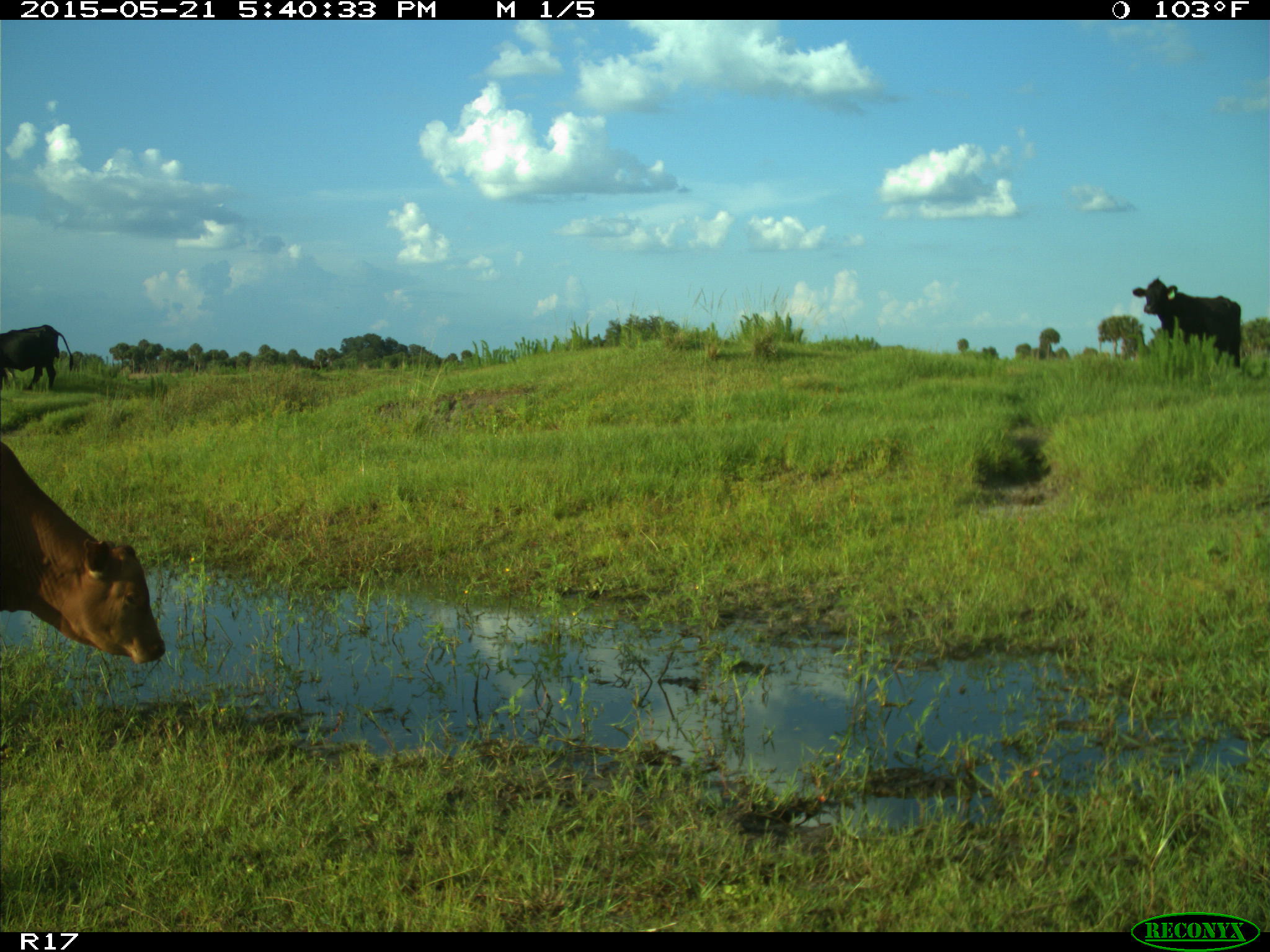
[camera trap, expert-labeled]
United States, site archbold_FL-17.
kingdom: Animalia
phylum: Chordata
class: Mammalia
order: Artiodactyla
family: Bovidae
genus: Bos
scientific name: Bos taurus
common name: domestic cow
Bos taurus (domestic cow).